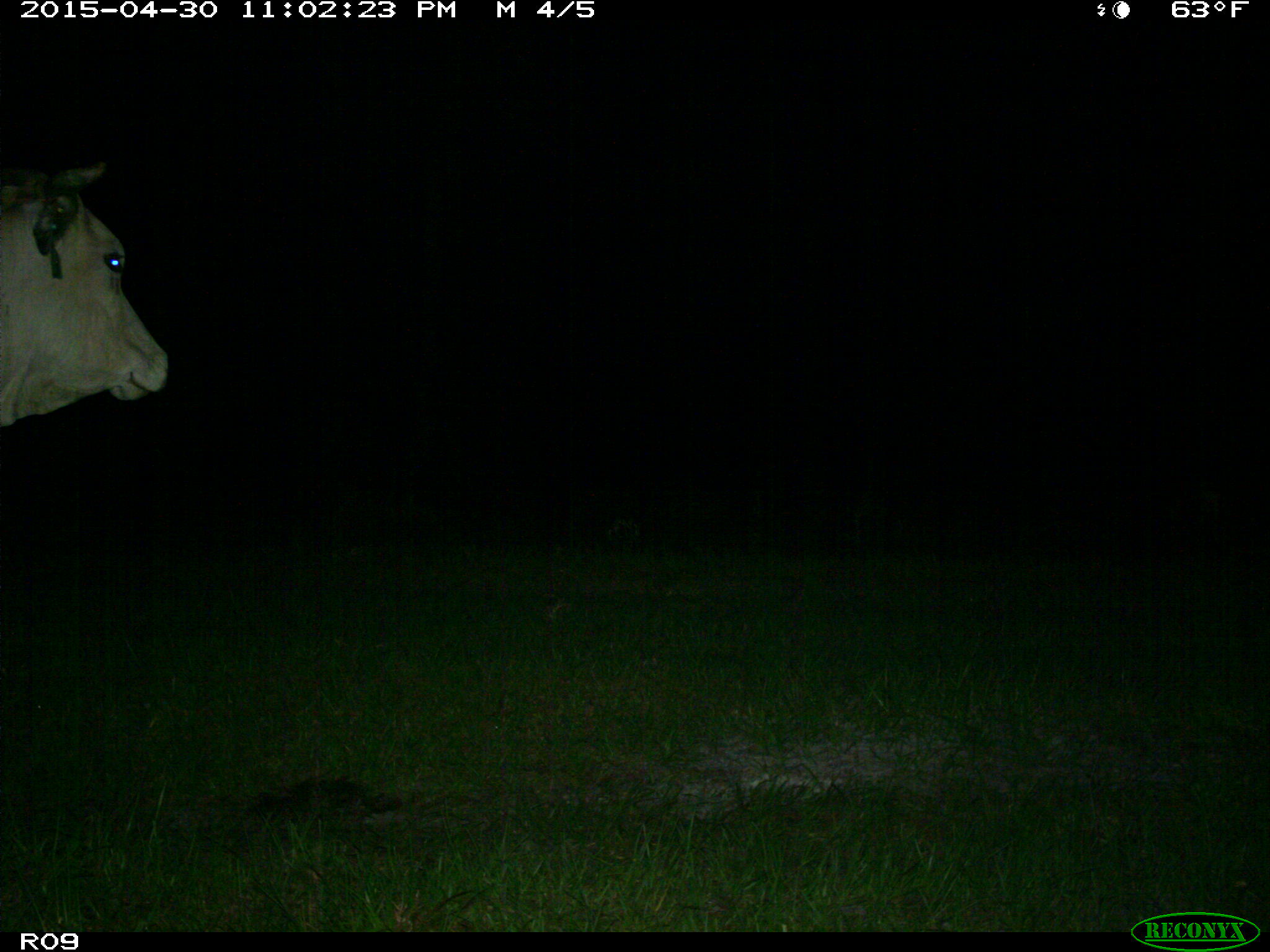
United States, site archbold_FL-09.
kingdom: Animalia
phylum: Chordata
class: Mammalia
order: Artiodactyla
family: Bovidae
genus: Bos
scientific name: Bos taurus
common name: domestic cow